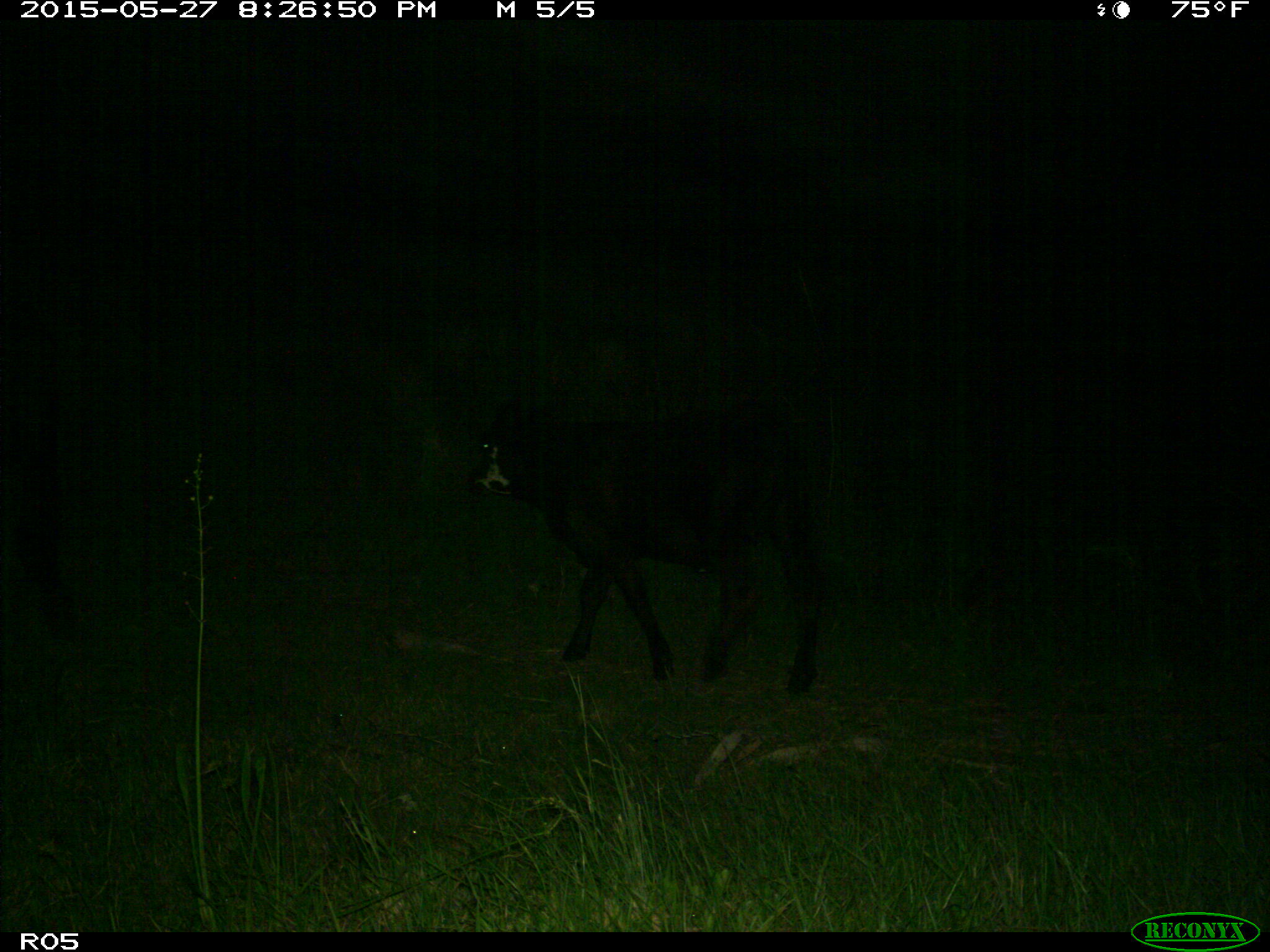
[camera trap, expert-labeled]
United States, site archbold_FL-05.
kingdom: Animalia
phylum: Chordata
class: Mammalia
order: Artiodactyla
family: Bovidae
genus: Bos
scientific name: Bos taurus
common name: domestic cow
Bos taurus (domestic cow).